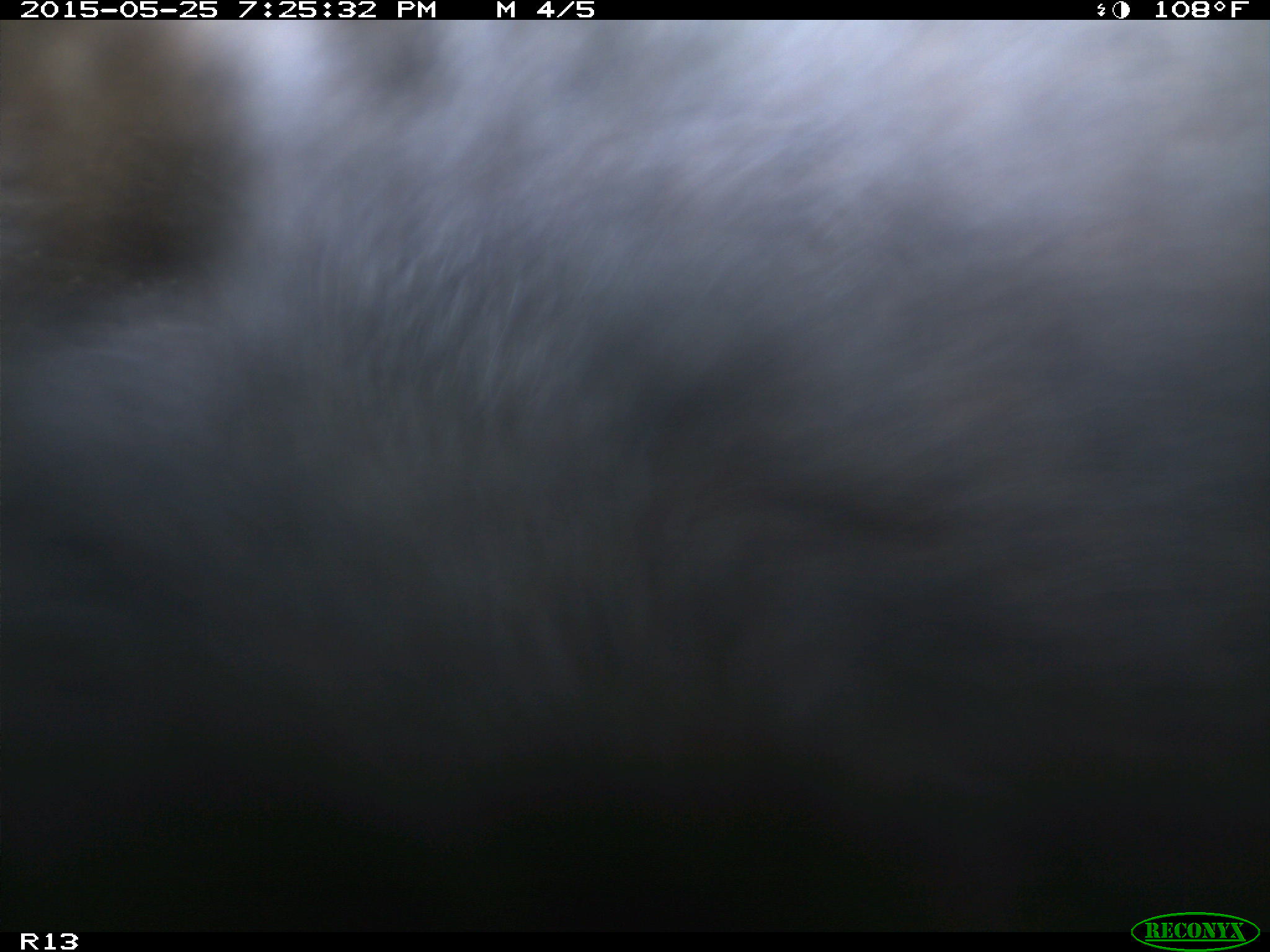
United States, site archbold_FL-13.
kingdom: Animalia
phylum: Chordata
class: Mammalia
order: Artiodactyla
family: Bovidae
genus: Bos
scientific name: Bos taurus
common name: domestic cow